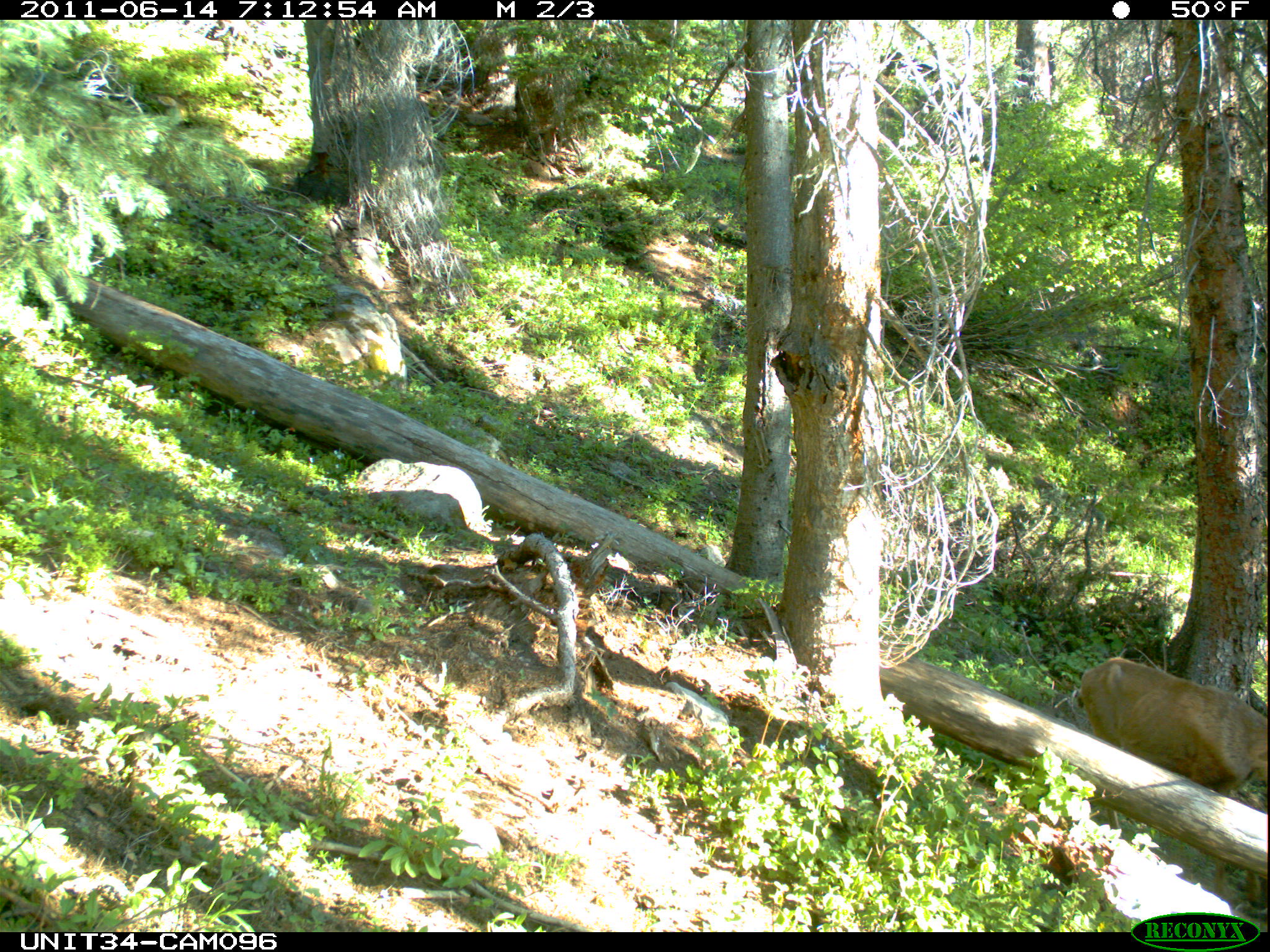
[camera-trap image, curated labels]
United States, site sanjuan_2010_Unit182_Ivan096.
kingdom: Animalia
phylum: Chordata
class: Mammalia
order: Artiodactyla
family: Cervidae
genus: Odocoileus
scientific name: Odocoileus hemionus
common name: mule deer